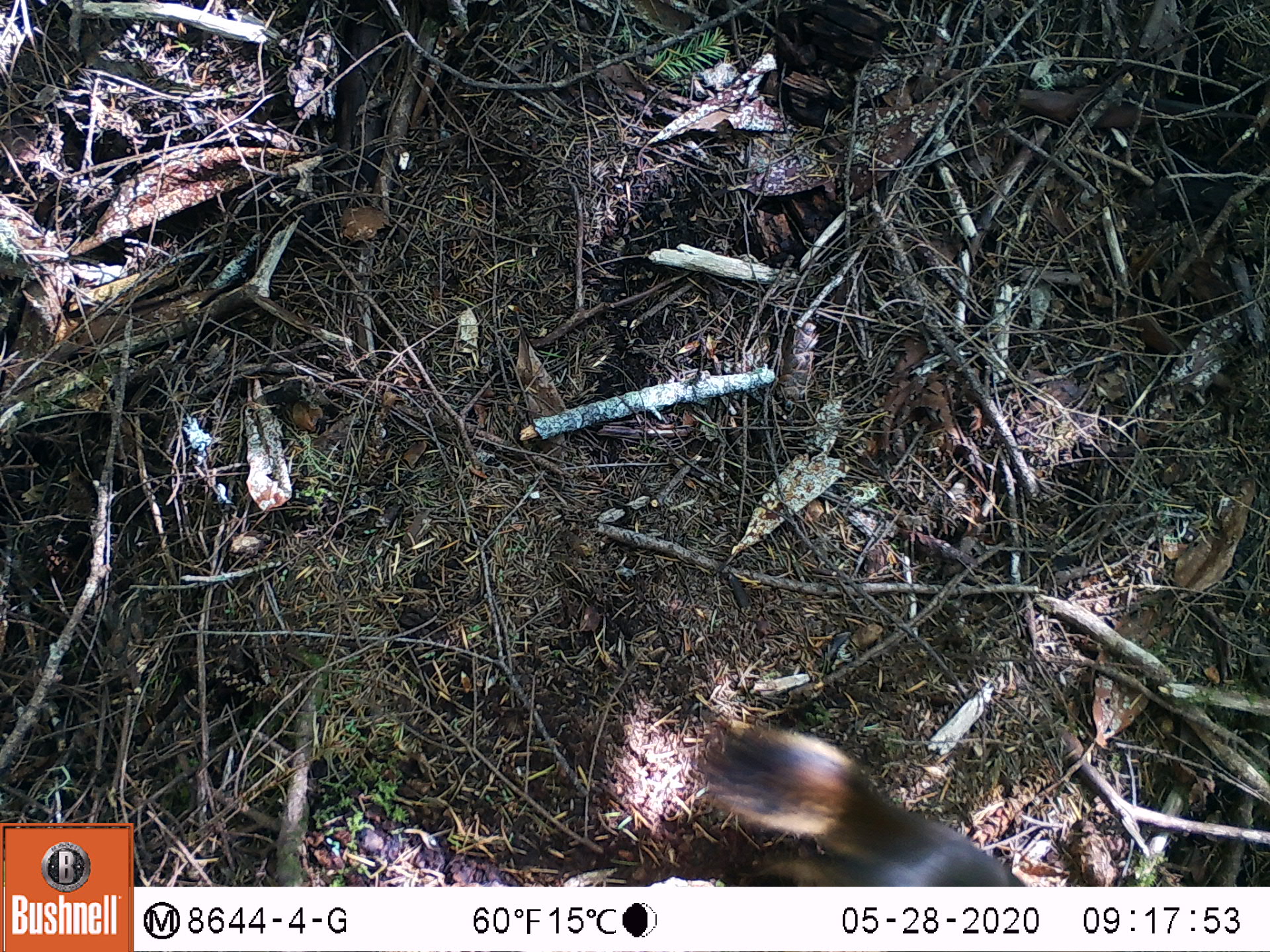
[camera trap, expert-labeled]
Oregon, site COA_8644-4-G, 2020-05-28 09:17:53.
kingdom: Animalia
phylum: Chordata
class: Mammalia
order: Rodentia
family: Sciuridae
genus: Tamiasciurus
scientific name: Tamiasciurus douglasii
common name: douglas squirrel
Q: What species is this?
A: Douglas squirrel (Tamiasciurus douglasii).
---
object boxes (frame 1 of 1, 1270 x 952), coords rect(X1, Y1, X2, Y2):
douglas squirrel: rect(694, 715, 1019, 877)